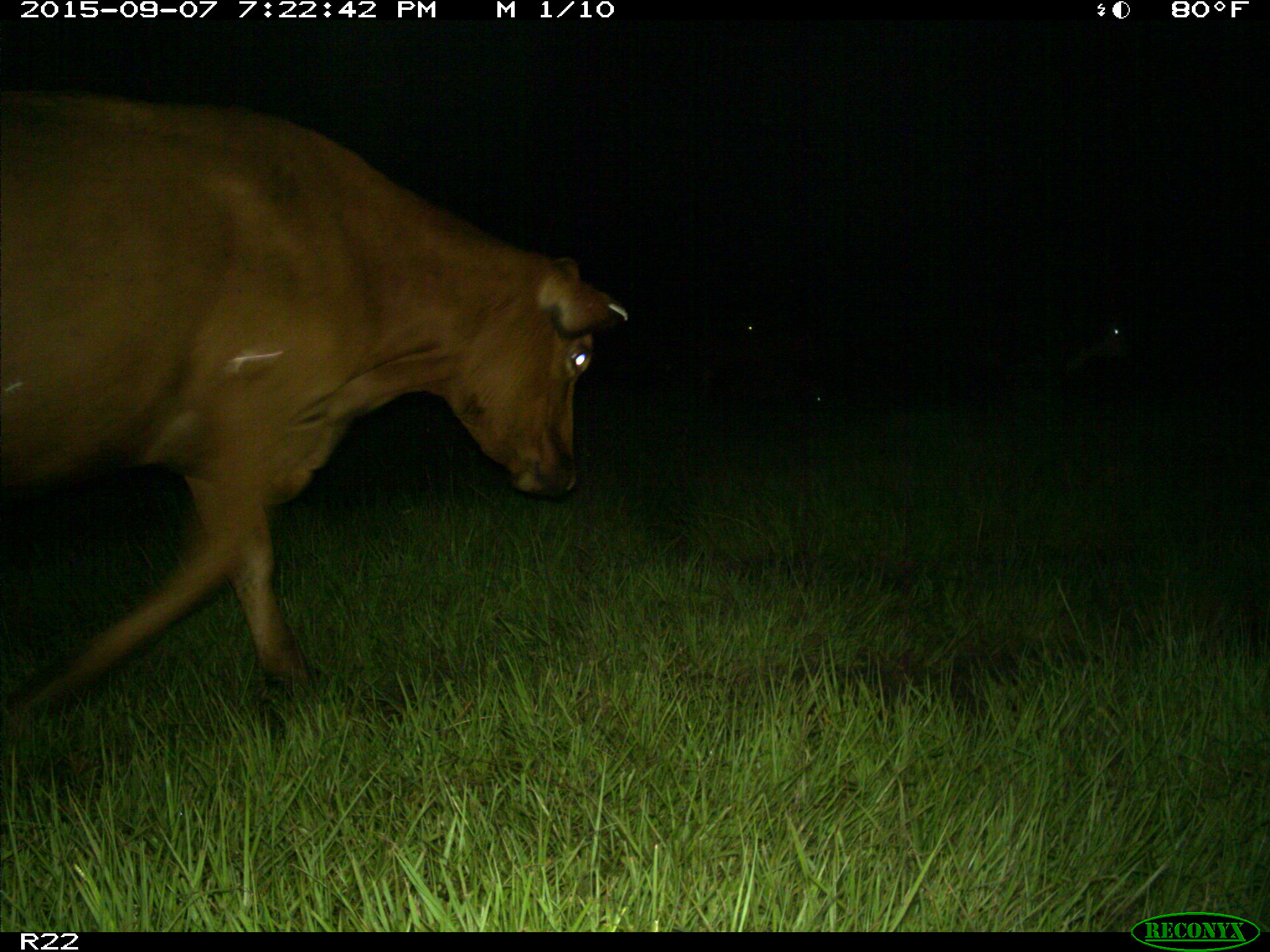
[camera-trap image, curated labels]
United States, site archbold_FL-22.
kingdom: Animalia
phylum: Chordata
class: Mammalia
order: Artiodactyla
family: Bovidae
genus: Bos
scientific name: Bos taurus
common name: domestic cow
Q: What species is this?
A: Bos taurus (domestic cow).